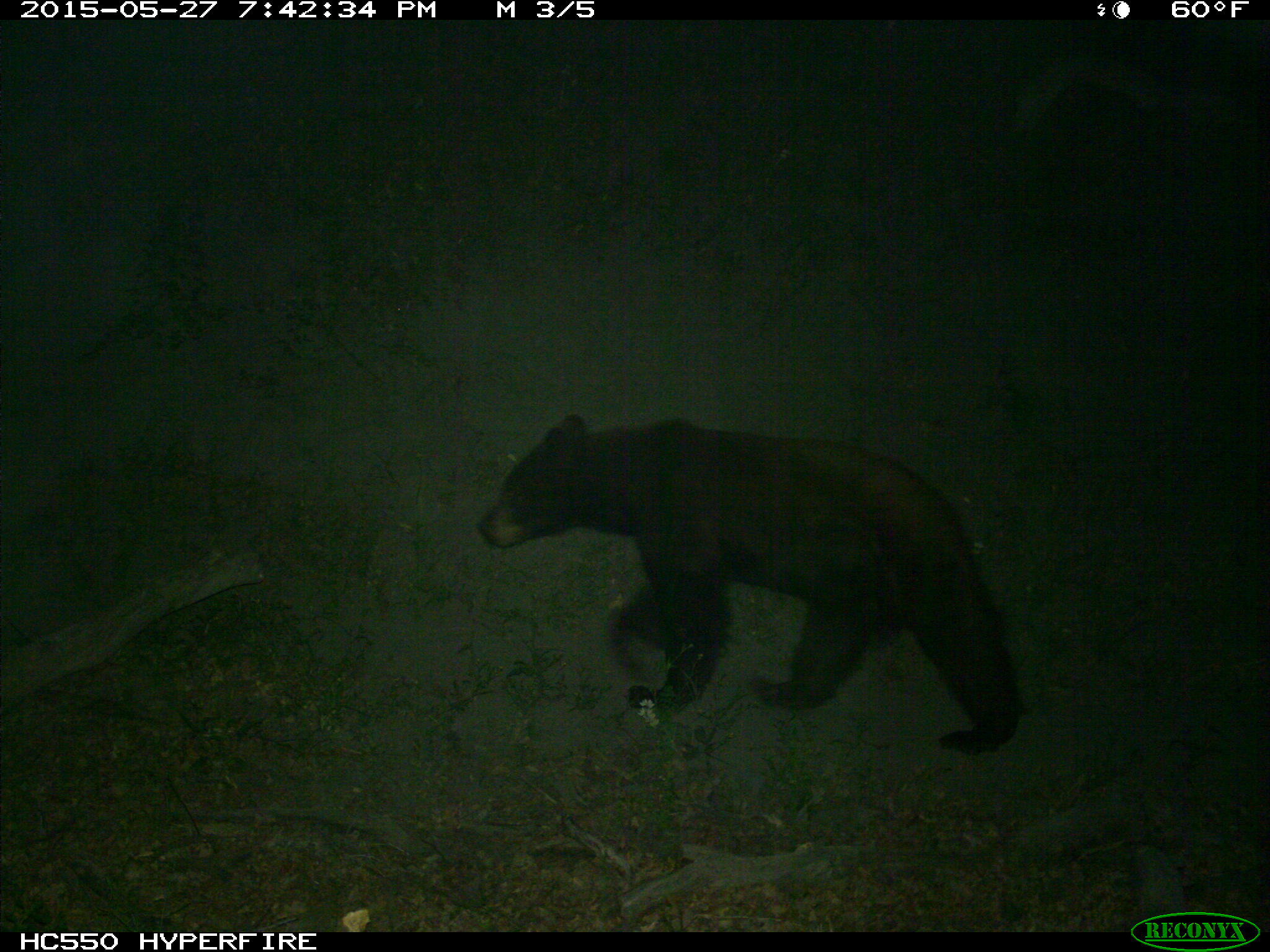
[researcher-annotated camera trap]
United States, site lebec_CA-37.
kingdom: Animalia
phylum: Chordata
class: Mammalia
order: Carnivora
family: Ursidae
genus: Ursus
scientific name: Ursus americanus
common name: american black bear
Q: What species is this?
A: Ursus americanus (american black bear).